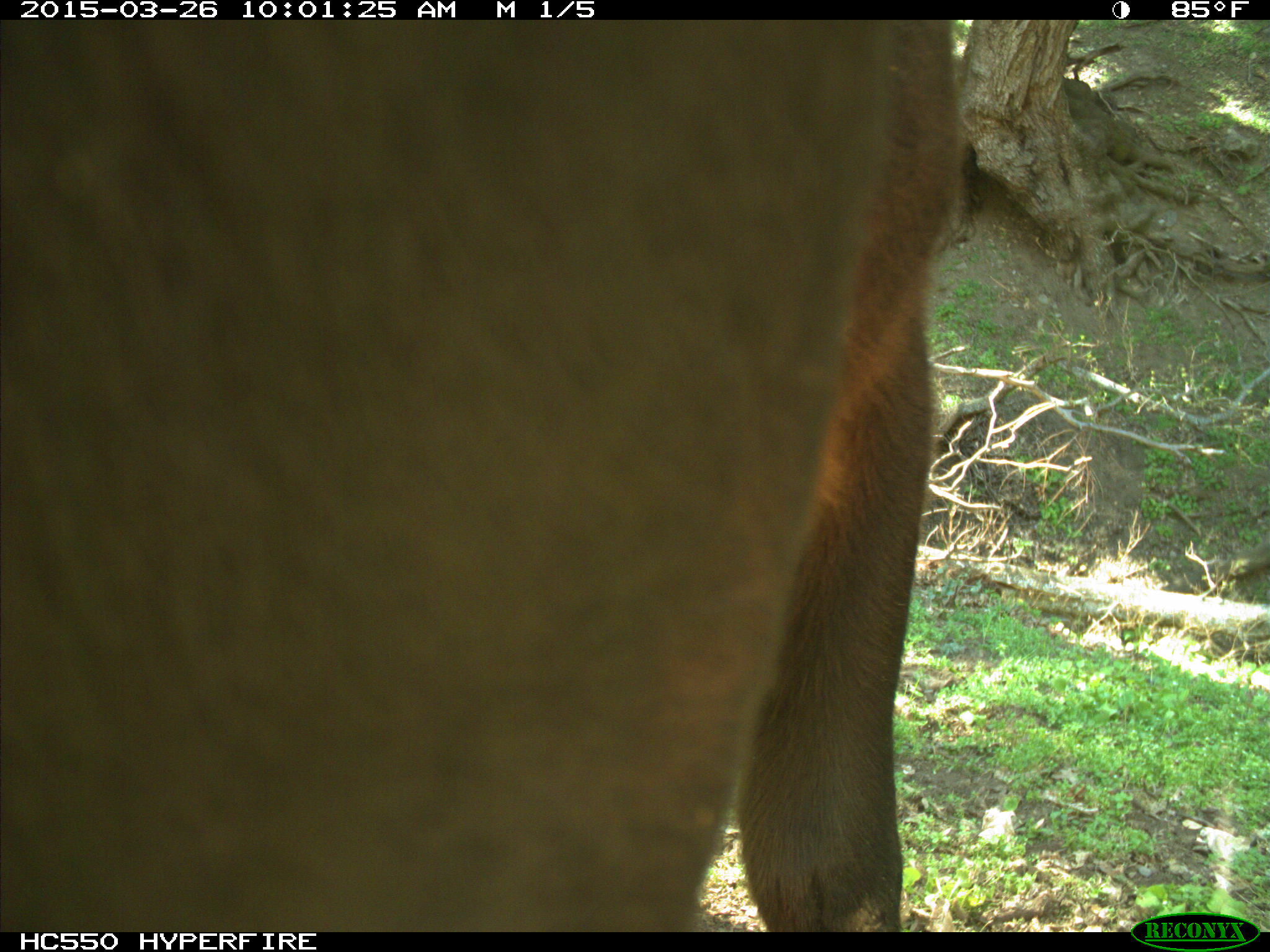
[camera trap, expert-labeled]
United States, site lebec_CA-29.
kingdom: Animalia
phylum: Chordata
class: Mammalia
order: Artiodactyla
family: Bovidae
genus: Bos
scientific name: Bos taurus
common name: domestic cow